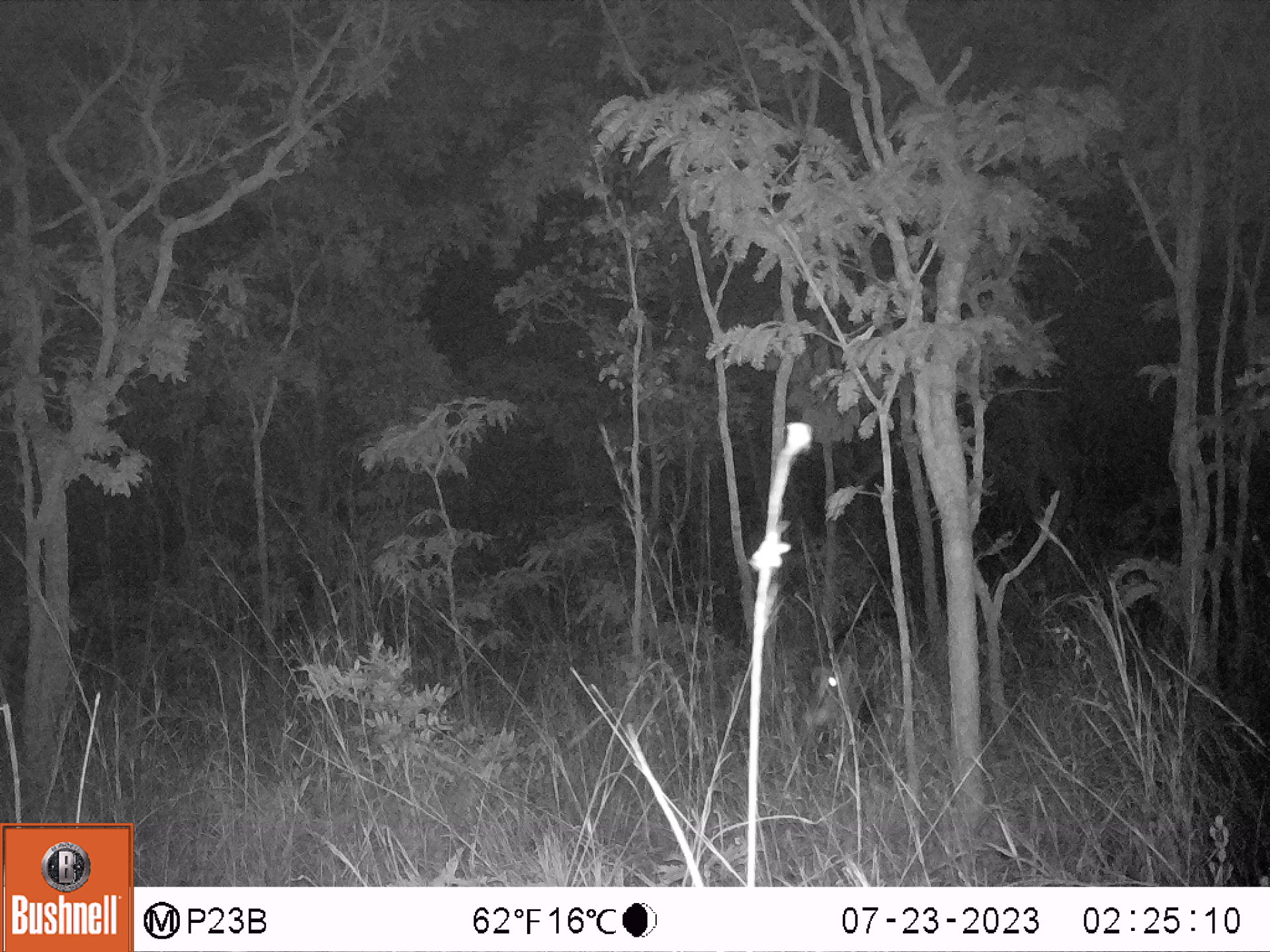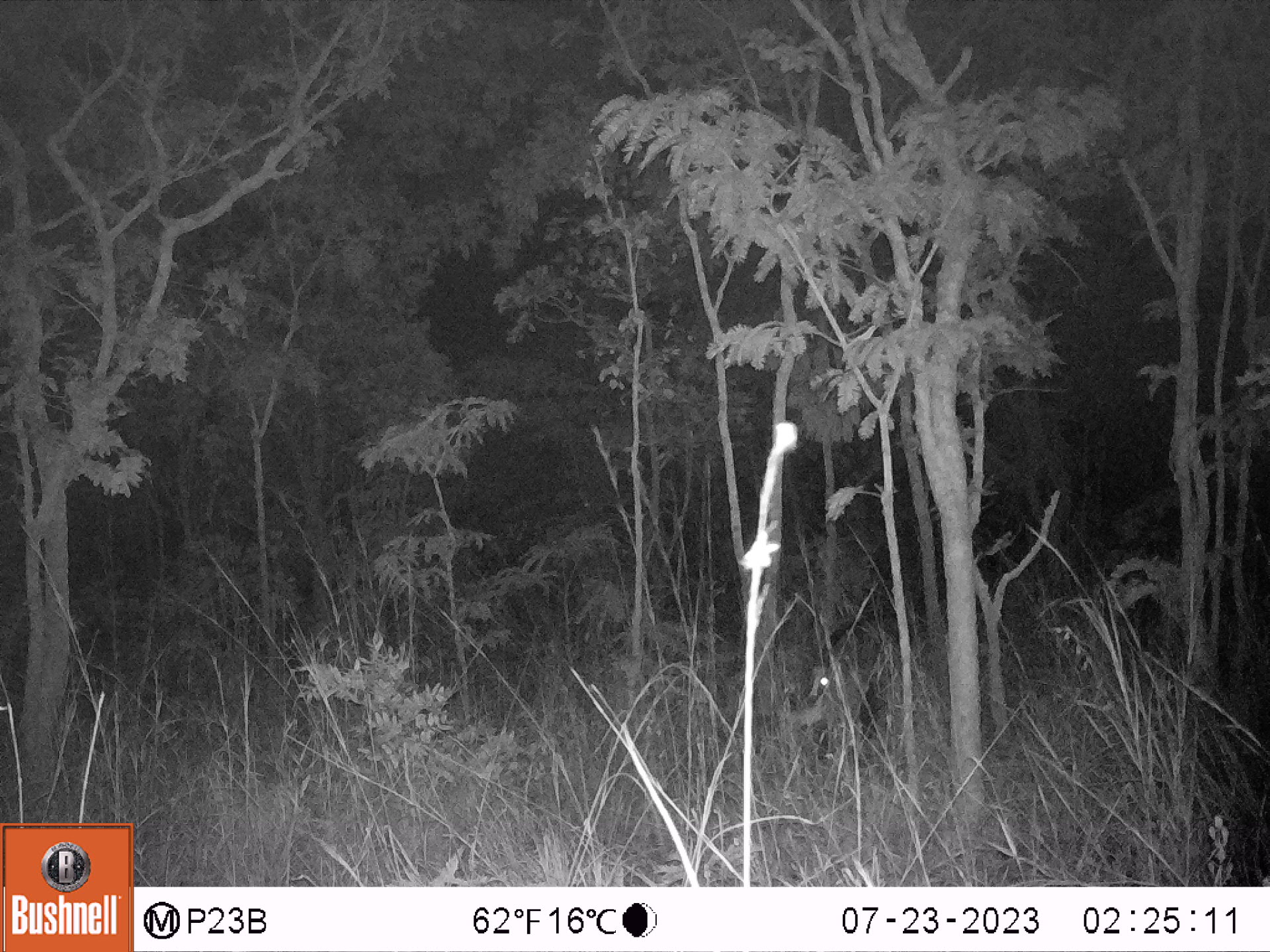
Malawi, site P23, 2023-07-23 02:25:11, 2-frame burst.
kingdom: Animalia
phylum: Chordata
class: Mammalia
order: Artiodactyla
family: Bovidae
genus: Hippotragus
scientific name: Hippotragus equinus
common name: roan antelope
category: roan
Roan (roan antelope) (Hippotragus equinus), count 1.